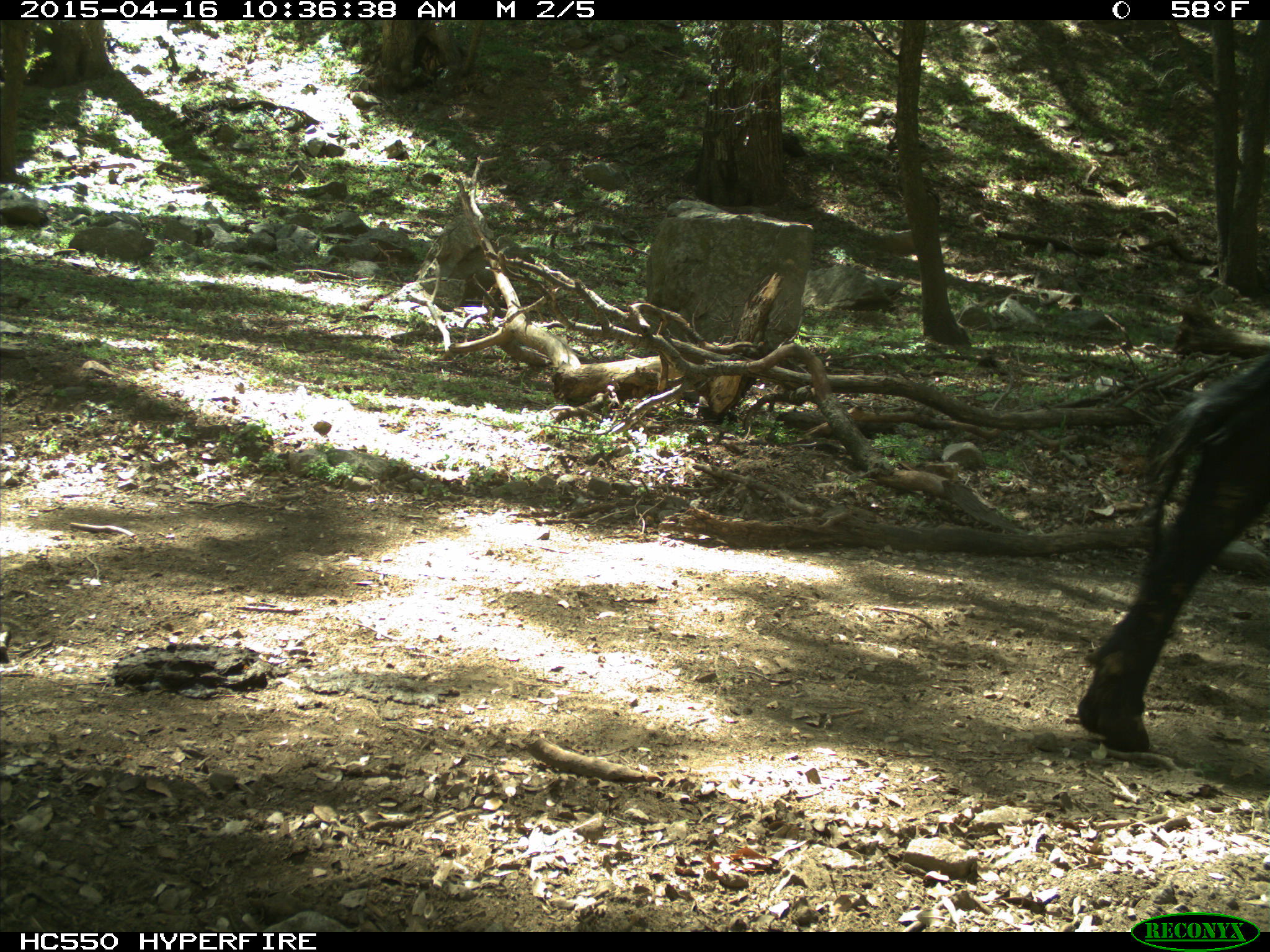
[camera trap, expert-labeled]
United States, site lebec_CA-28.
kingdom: Animalia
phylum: Chordata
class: Mammalia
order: Artiodactyla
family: Bovidae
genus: Bos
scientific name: Bos taurus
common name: domestic cow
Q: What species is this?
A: Bos taurus (domestic cow).